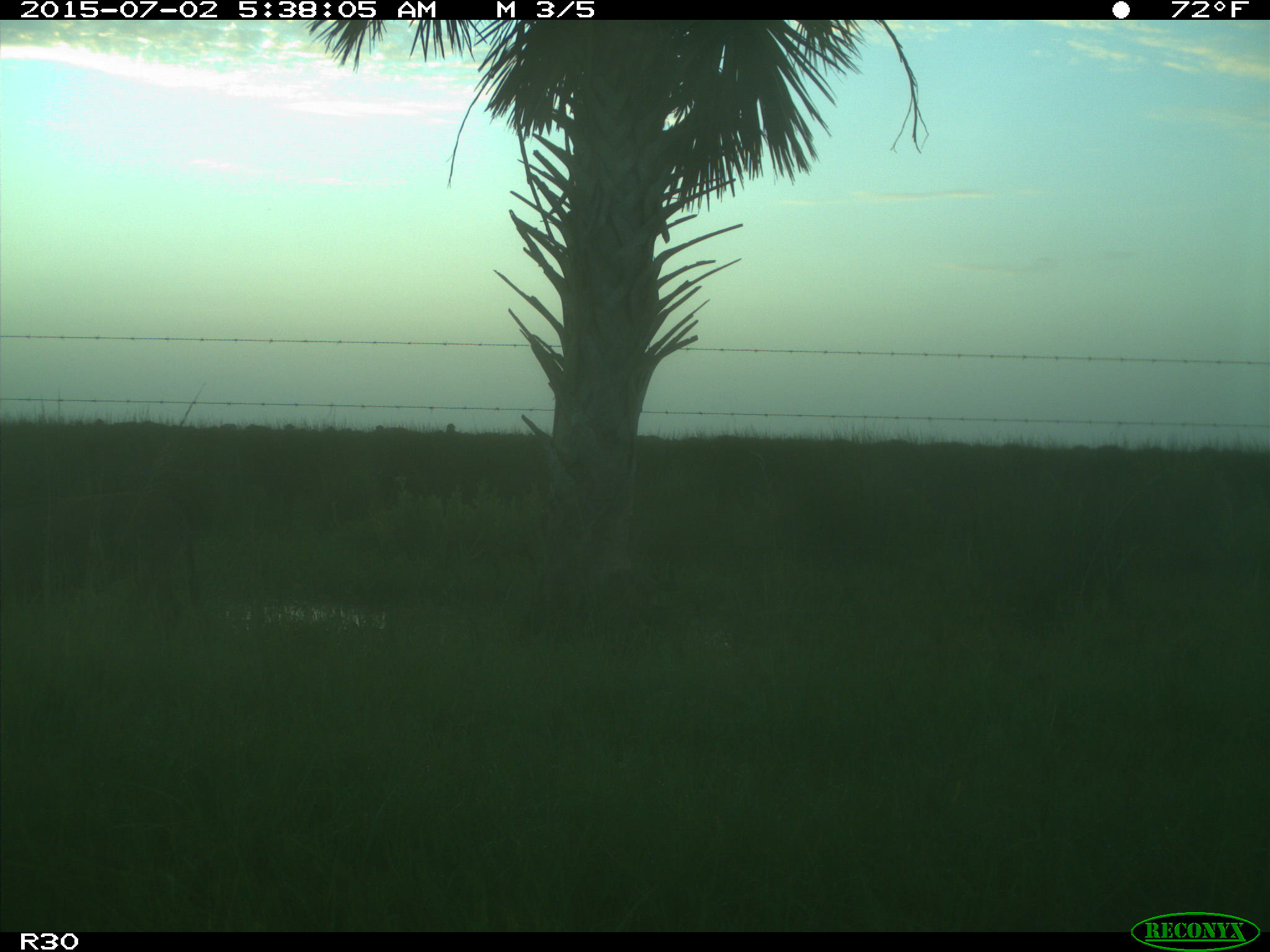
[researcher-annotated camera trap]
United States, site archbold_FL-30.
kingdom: Animalia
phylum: Chordata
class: Mammalia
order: Artiodactyla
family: Bovidae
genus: Bos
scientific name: Bos taurus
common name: domestic cow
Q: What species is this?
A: Bos taurus (domestic cow).